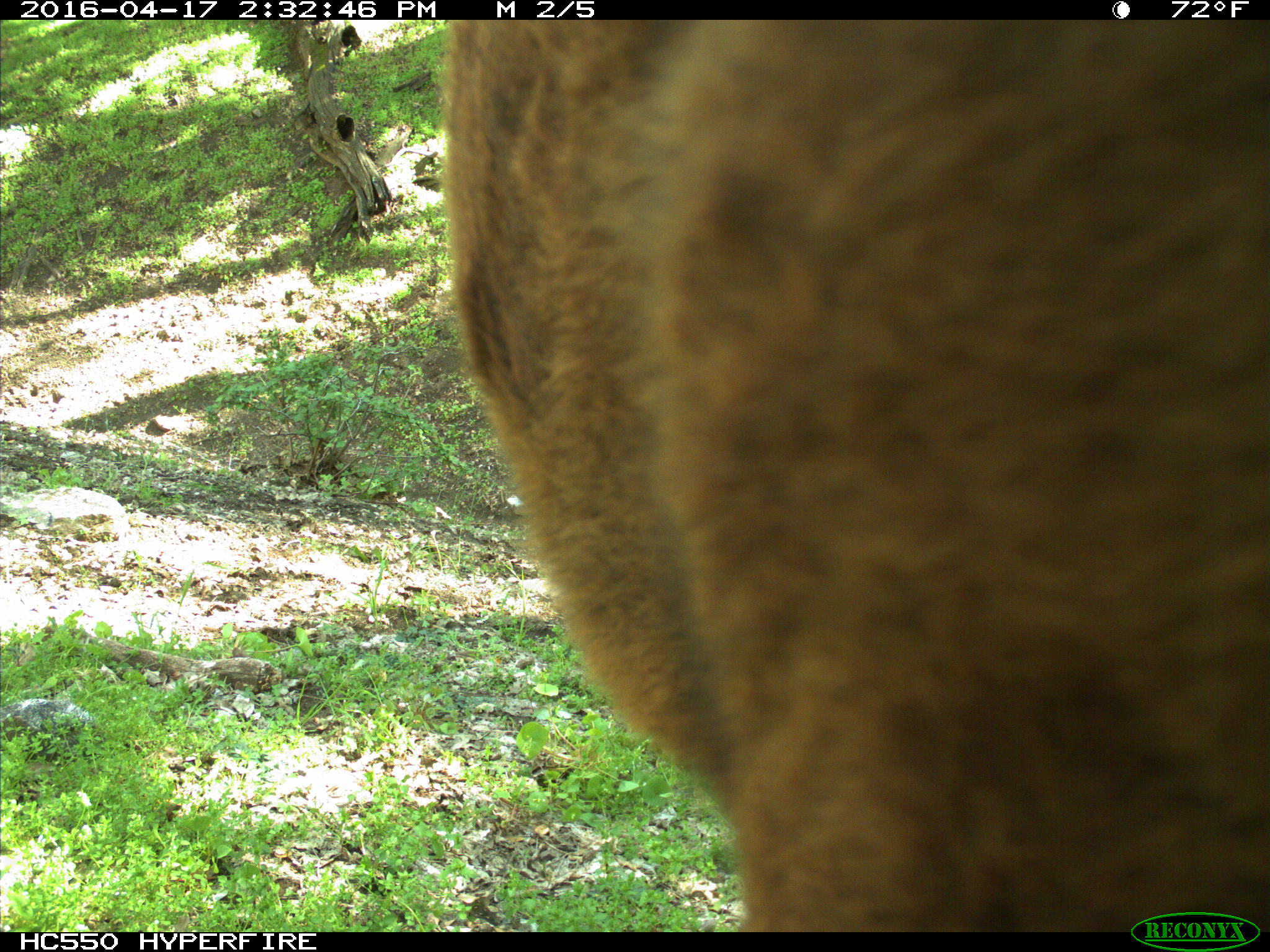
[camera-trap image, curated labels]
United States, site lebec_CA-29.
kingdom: Animalia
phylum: Chordata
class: Mammalia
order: Artiodactyla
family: Bovidae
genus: Bos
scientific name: Bos taurus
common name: domestic cow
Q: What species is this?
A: Bos taurus (domestic cow).